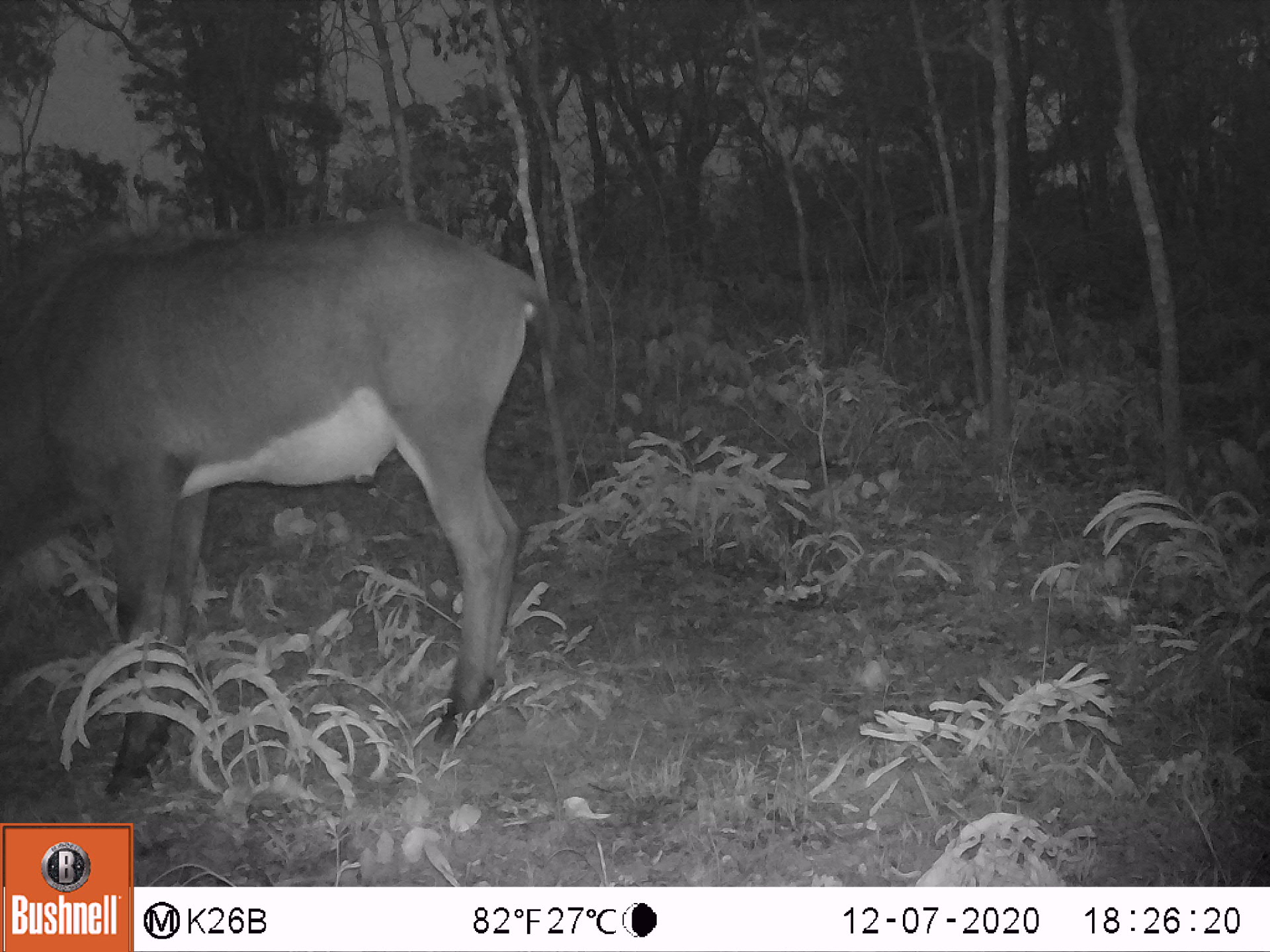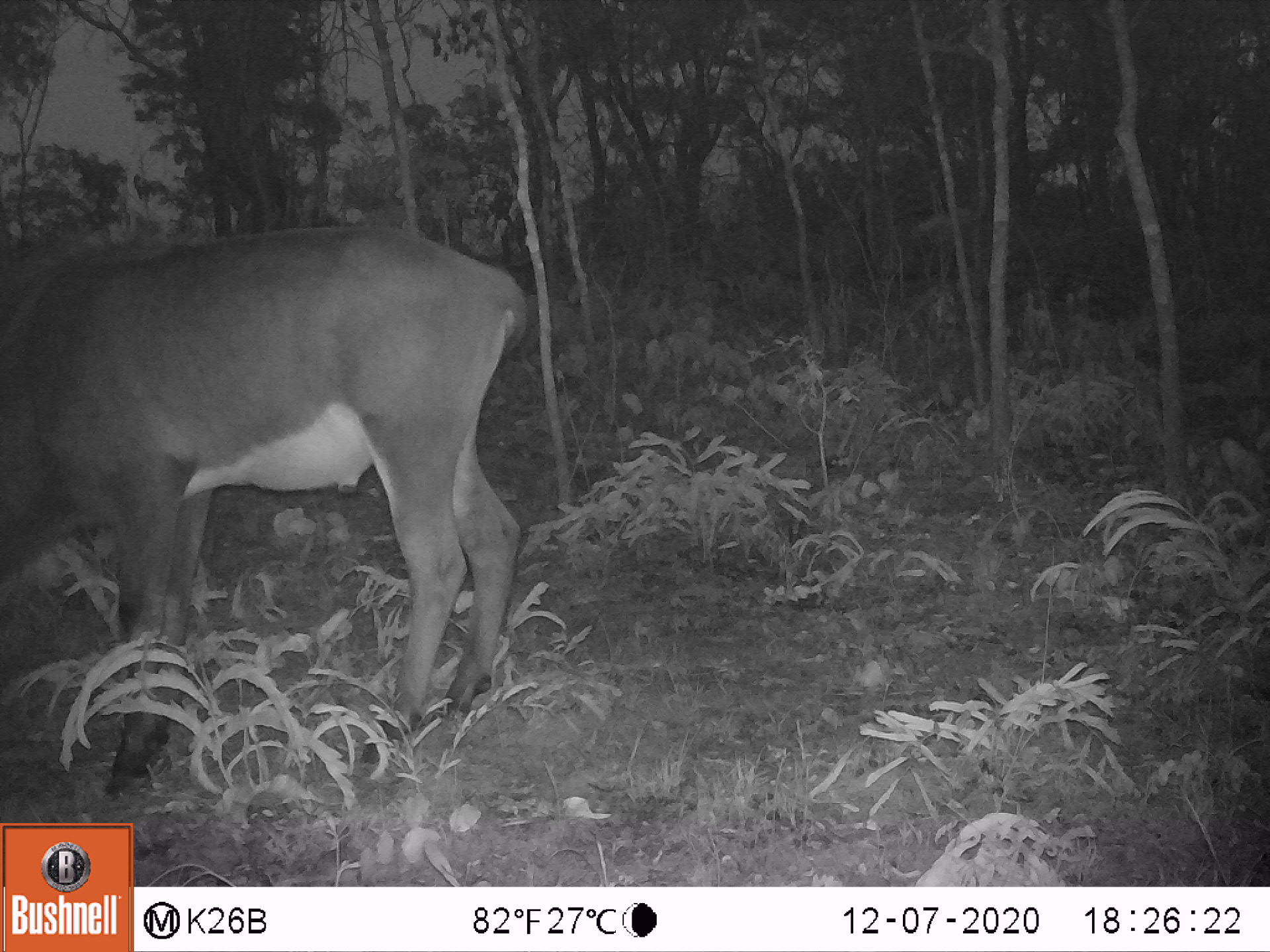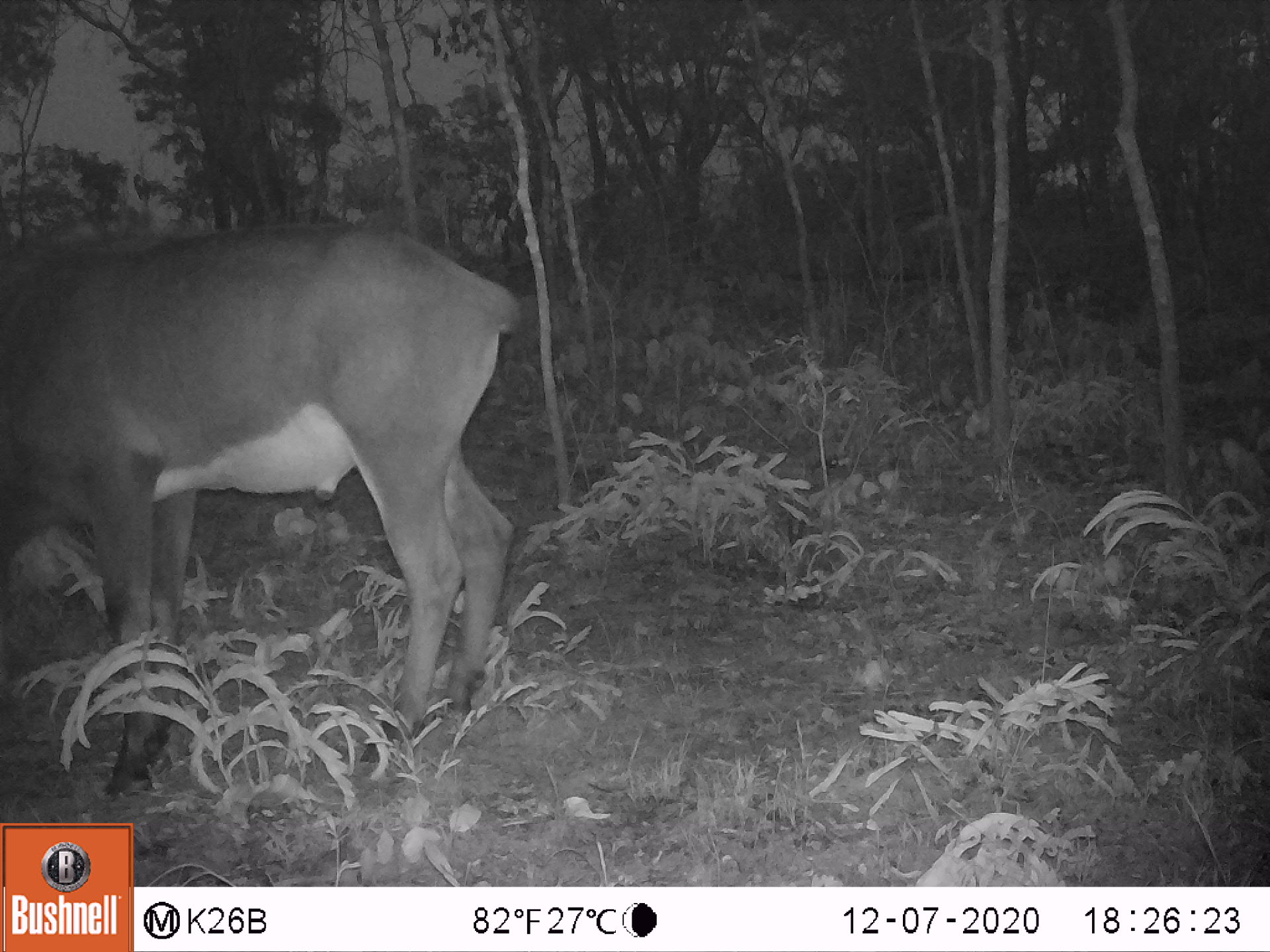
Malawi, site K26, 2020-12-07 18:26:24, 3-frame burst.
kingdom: Animalia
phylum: Chordata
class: Mammalia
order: Artiodactyla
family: Bovidae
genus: Hippotragus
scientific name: Hippotragus niger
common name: sable antelope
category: sable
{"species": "sable (sable antelope) (Hippotragus niger)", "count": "1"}